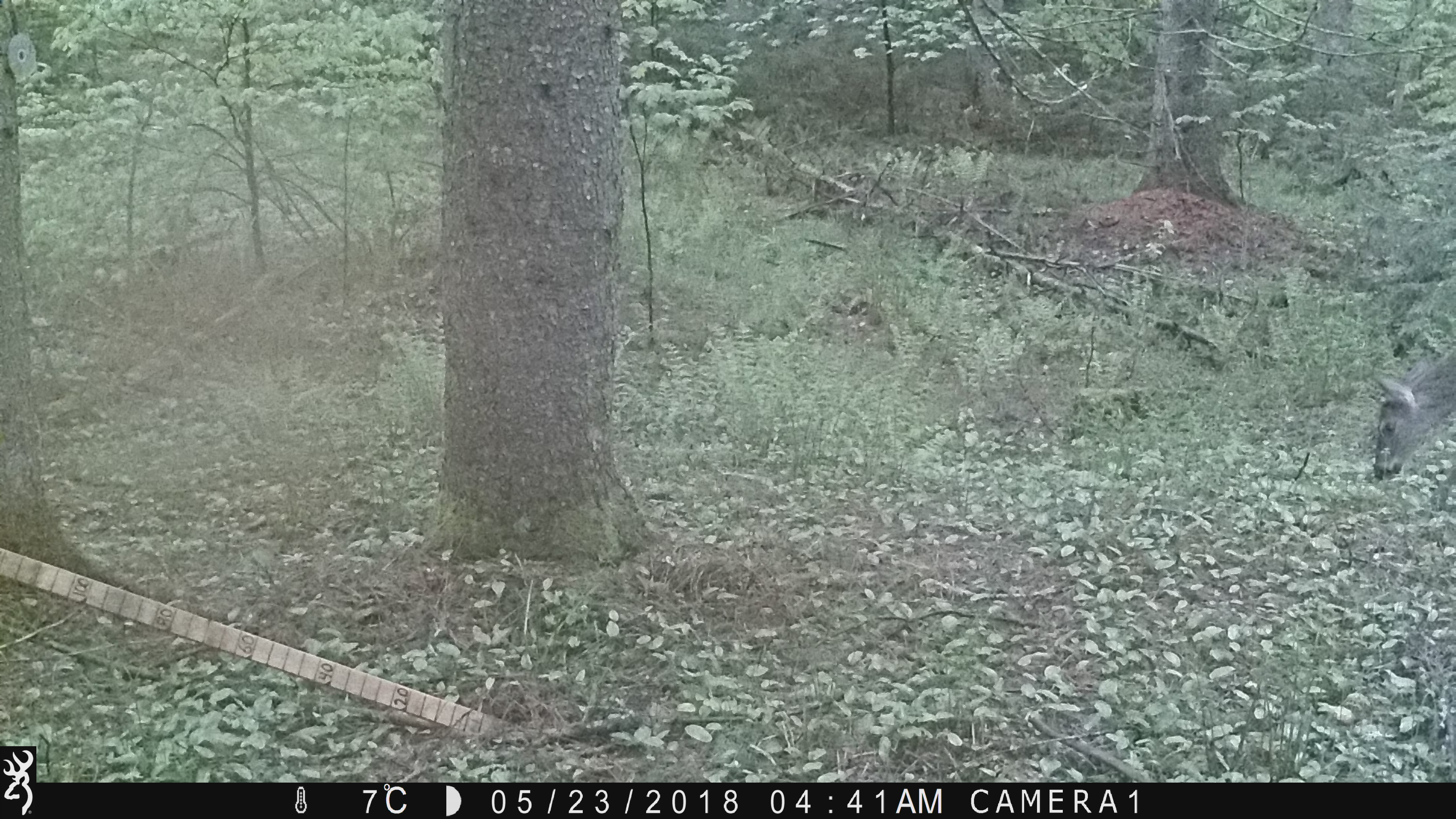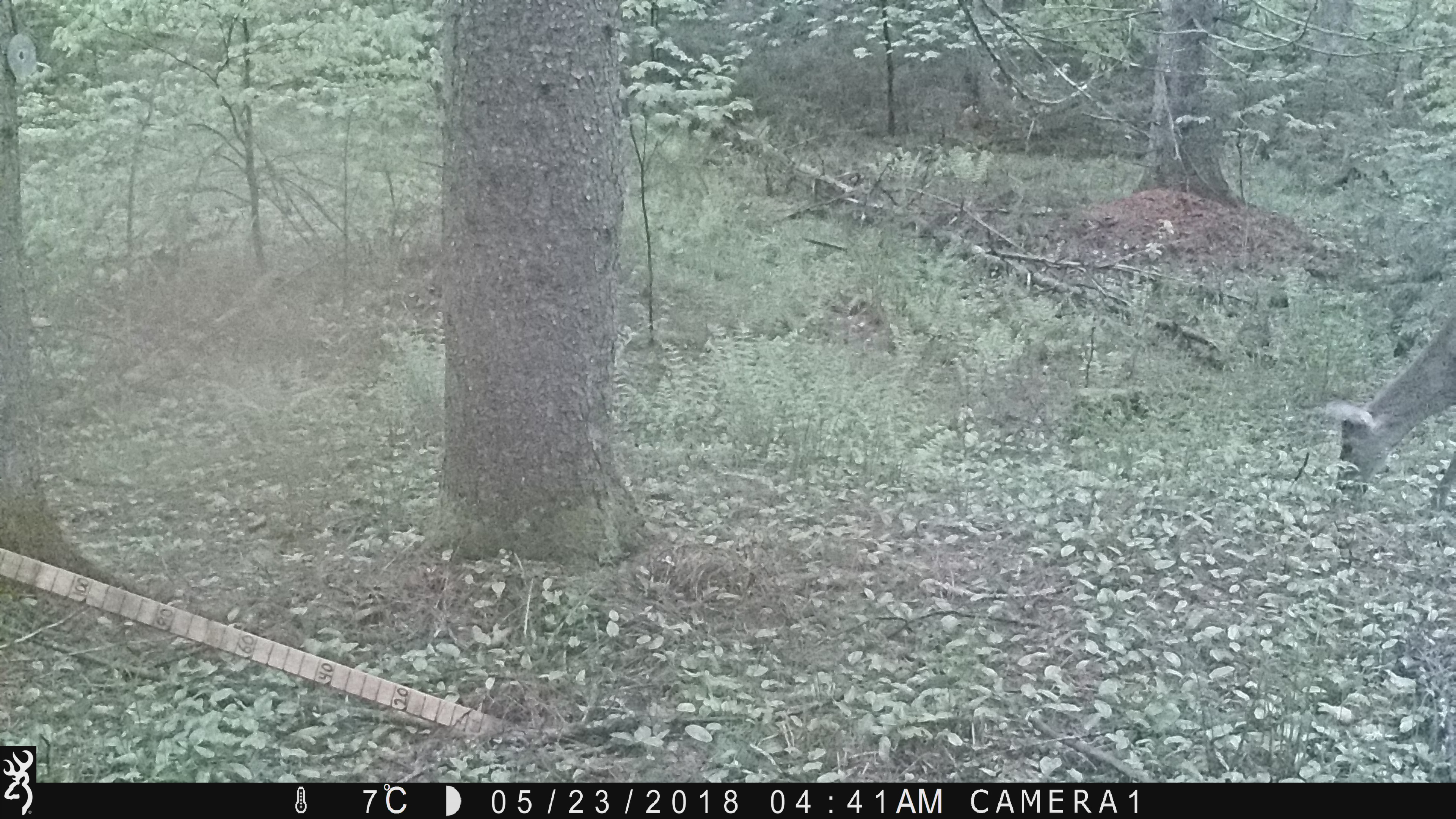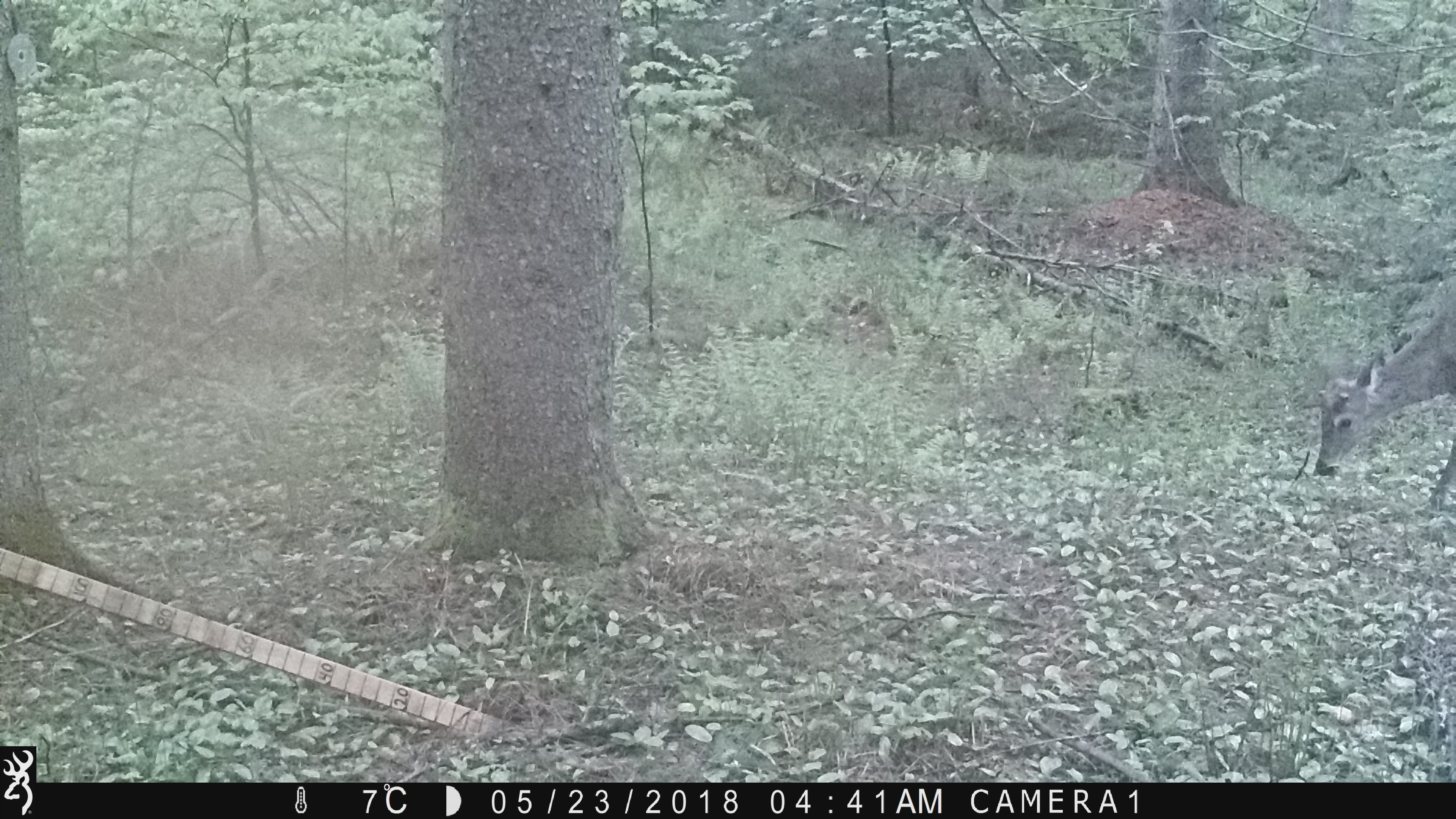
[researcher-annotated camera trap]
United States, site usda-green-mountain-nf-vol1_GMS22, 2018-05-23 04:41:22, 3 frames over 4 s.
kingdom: Animalia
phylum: Chordata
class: Mammalia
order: Artiodactyla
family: Cervidae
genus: Odocoileus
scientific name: Odocoileus virginianus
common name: white-tailed deer